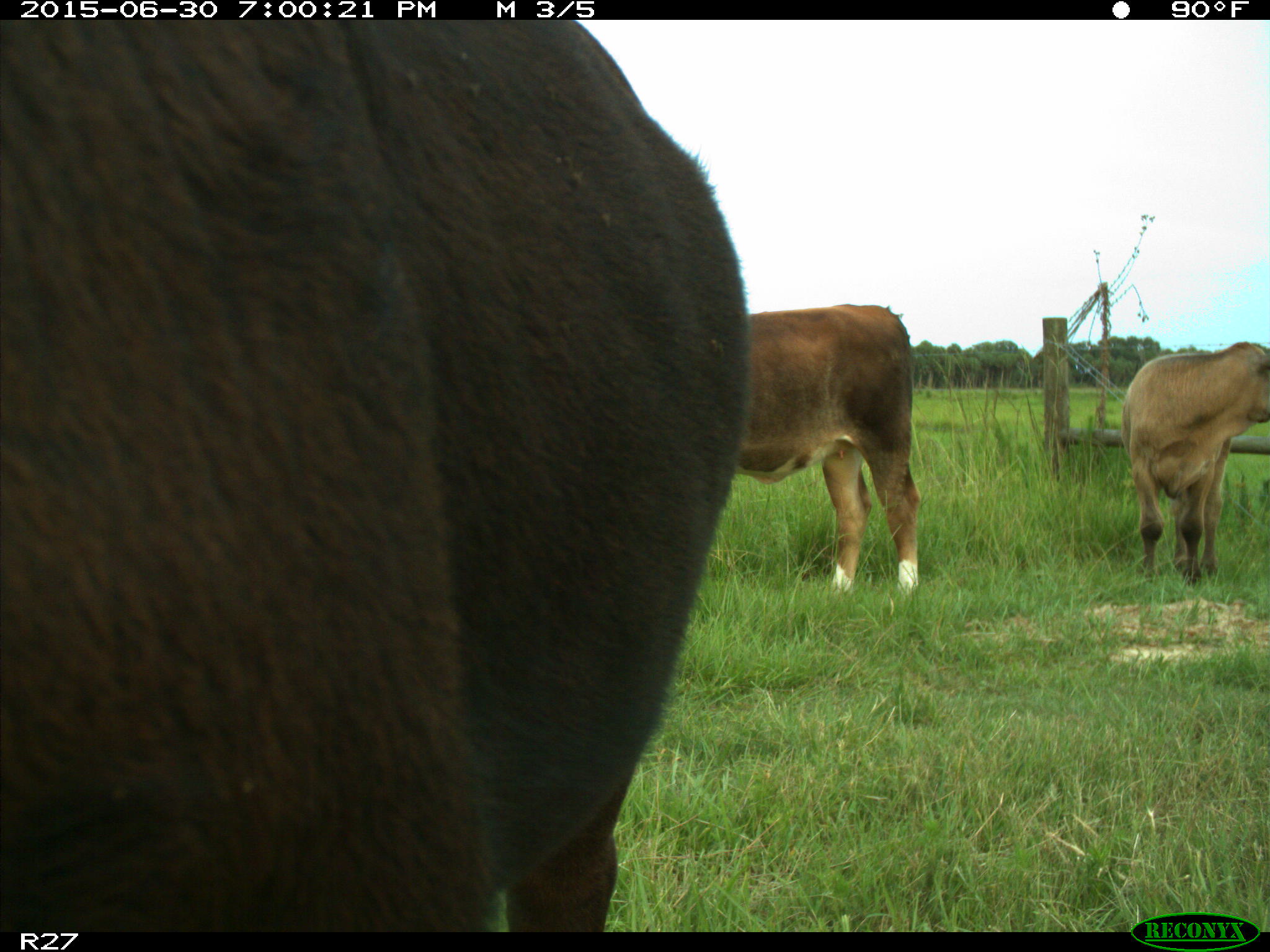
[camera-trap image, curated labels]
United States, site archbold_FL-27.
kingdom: Animalia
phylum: Chordata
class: Mammalia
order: Artiodactyla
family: Bovidae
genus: Bos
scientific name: Bos taurus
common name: domestic cow